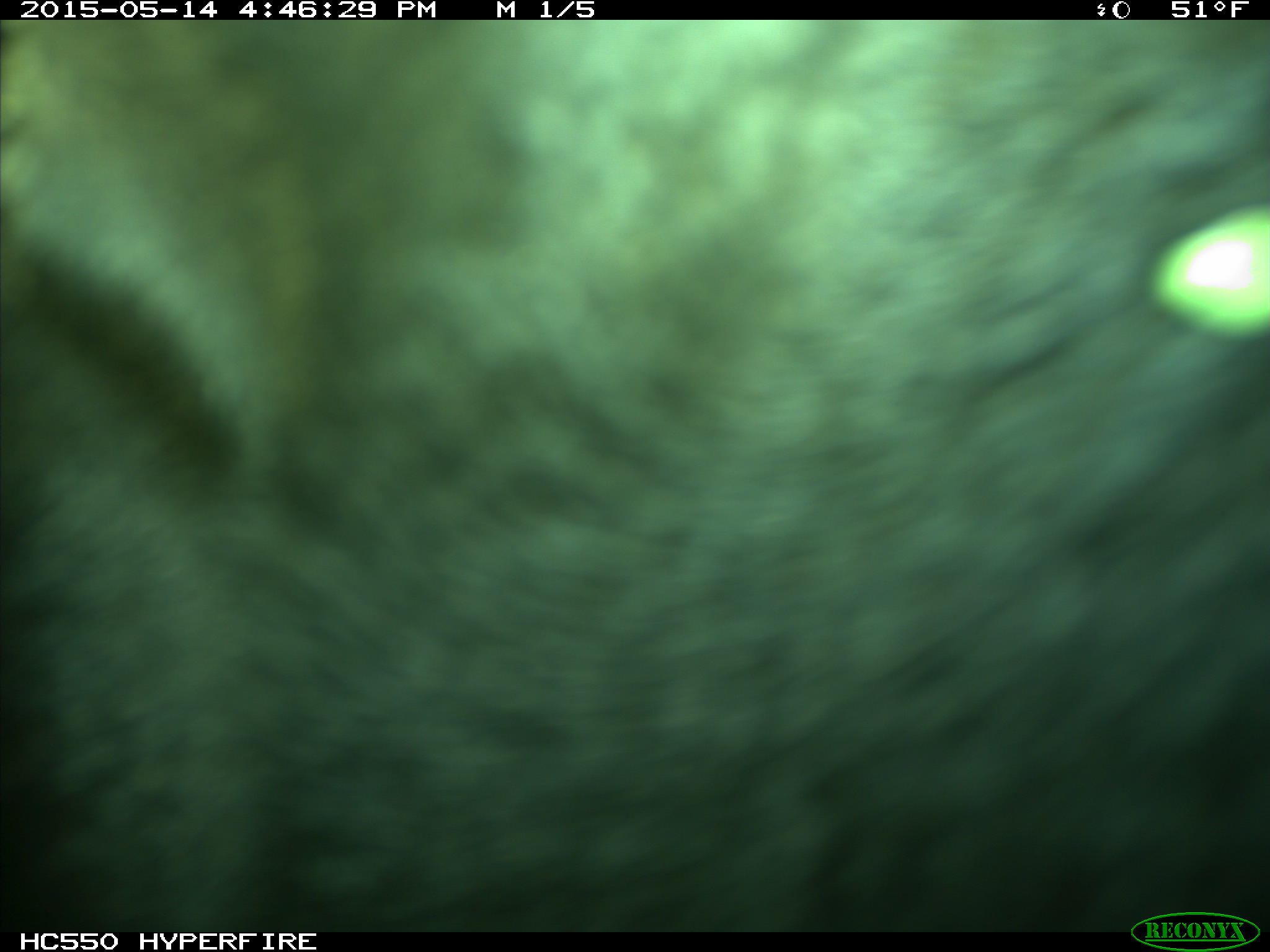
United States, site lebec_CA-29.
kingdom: Animalia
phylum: Chordata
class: Mammalia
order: Artiodactyla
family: Bovidae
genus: Bos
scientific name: Bos taurus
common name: domestic cow